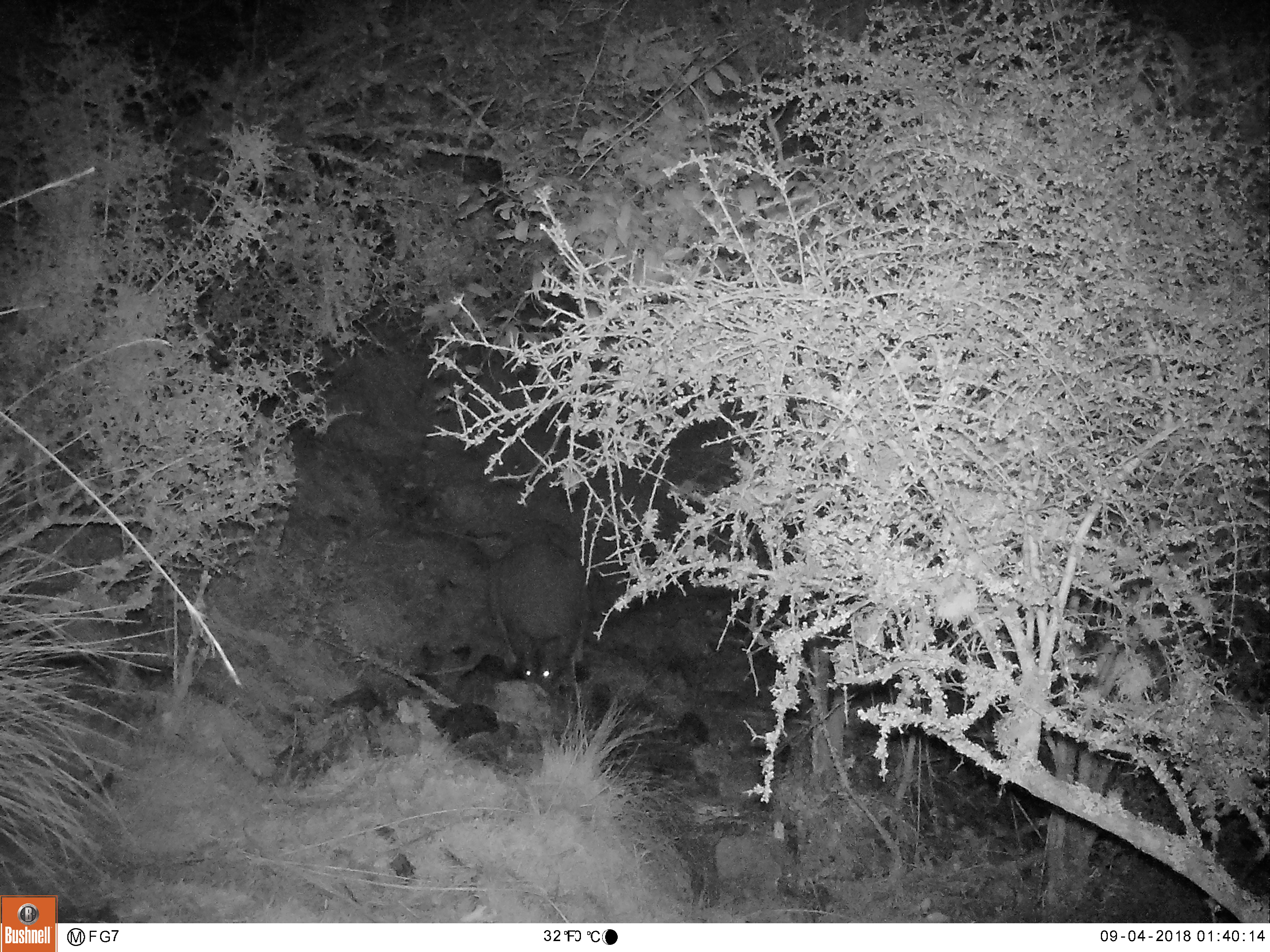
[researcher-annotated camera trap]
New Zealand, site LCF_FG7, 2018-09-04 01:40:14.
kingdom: Animalia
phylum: Chordata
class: Mammalia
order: Diprotodontia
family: Macropodidae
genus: Notamacropus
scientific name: Notamacropus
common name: wallaby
Wallaby (Notamacropus).